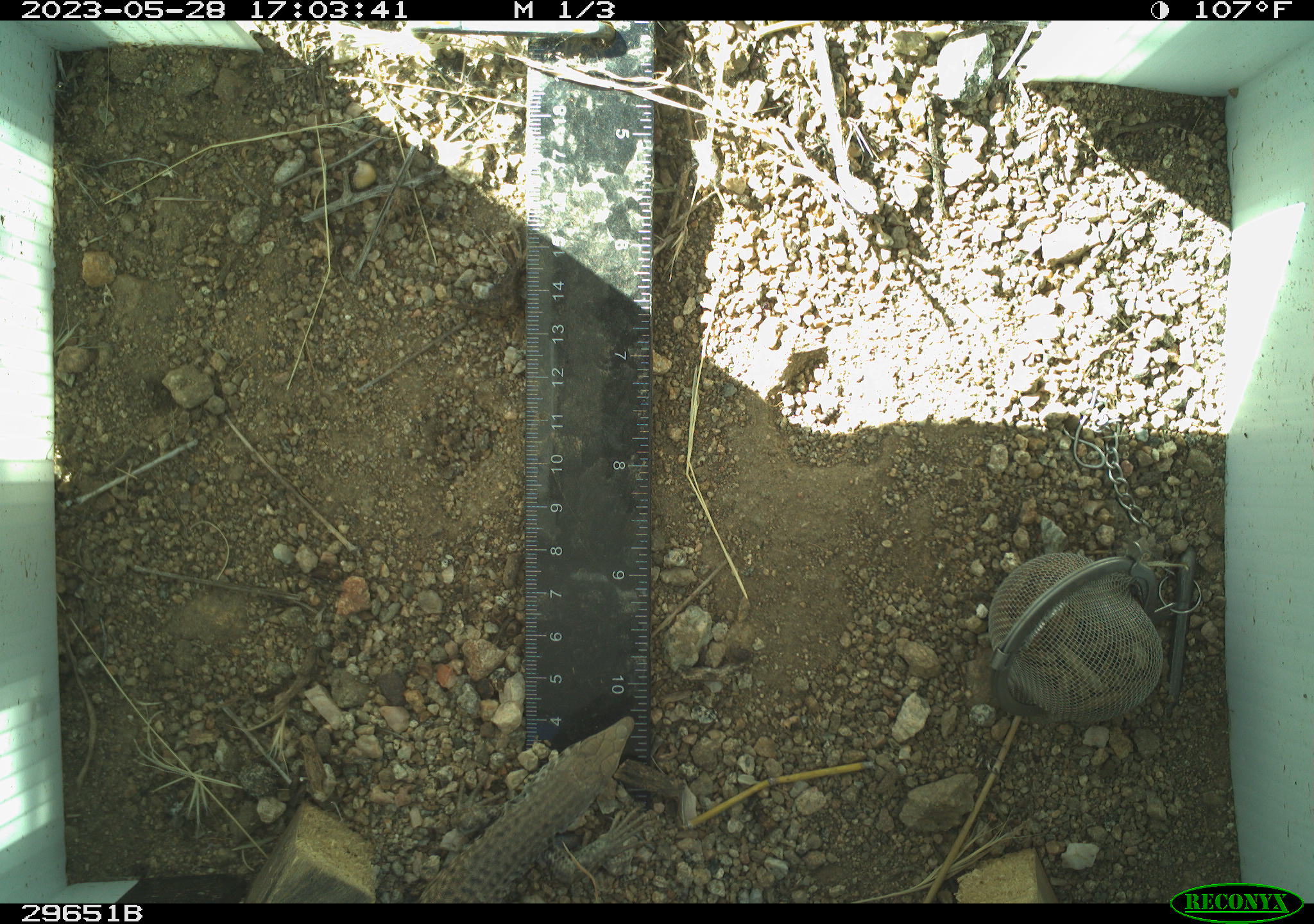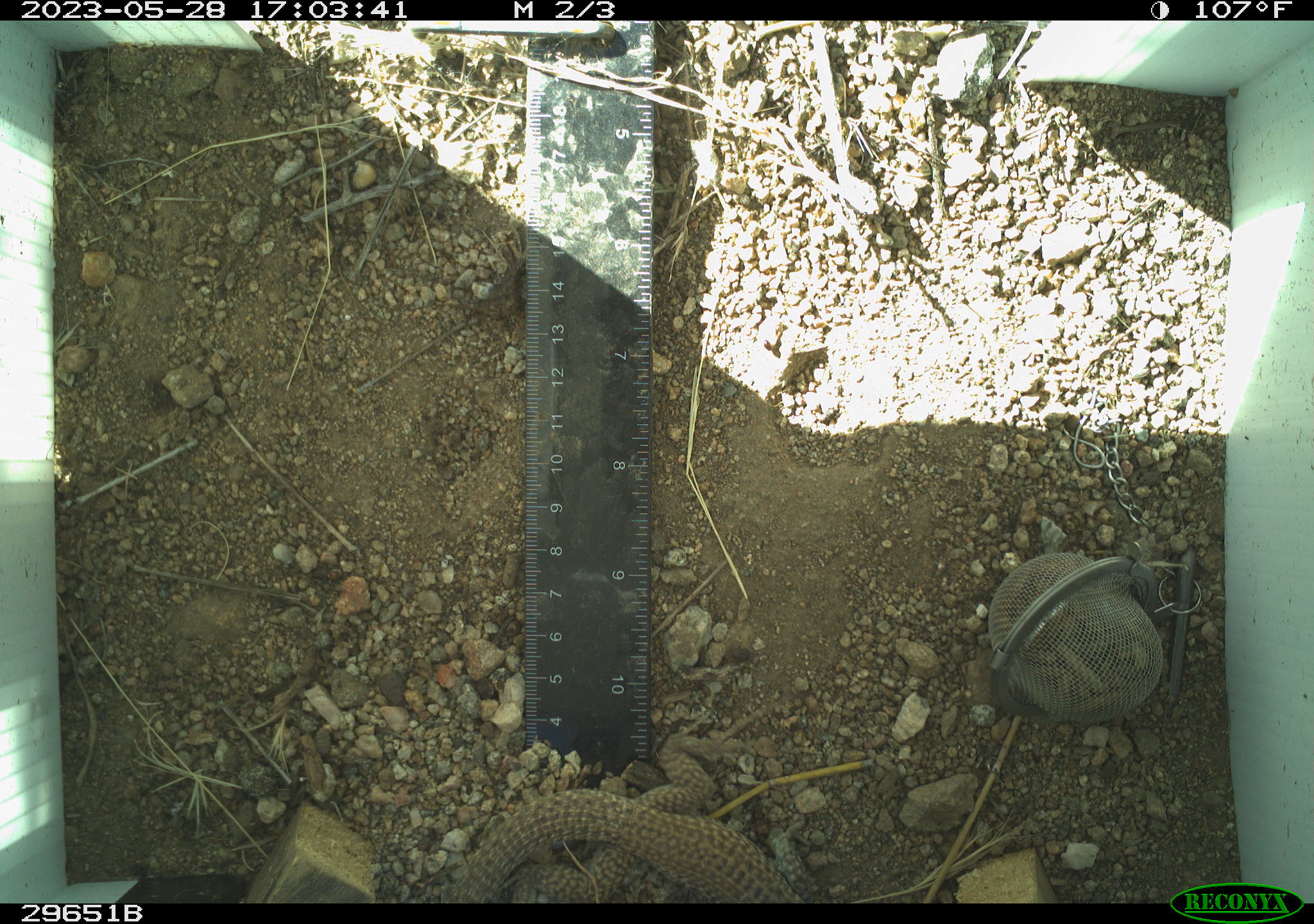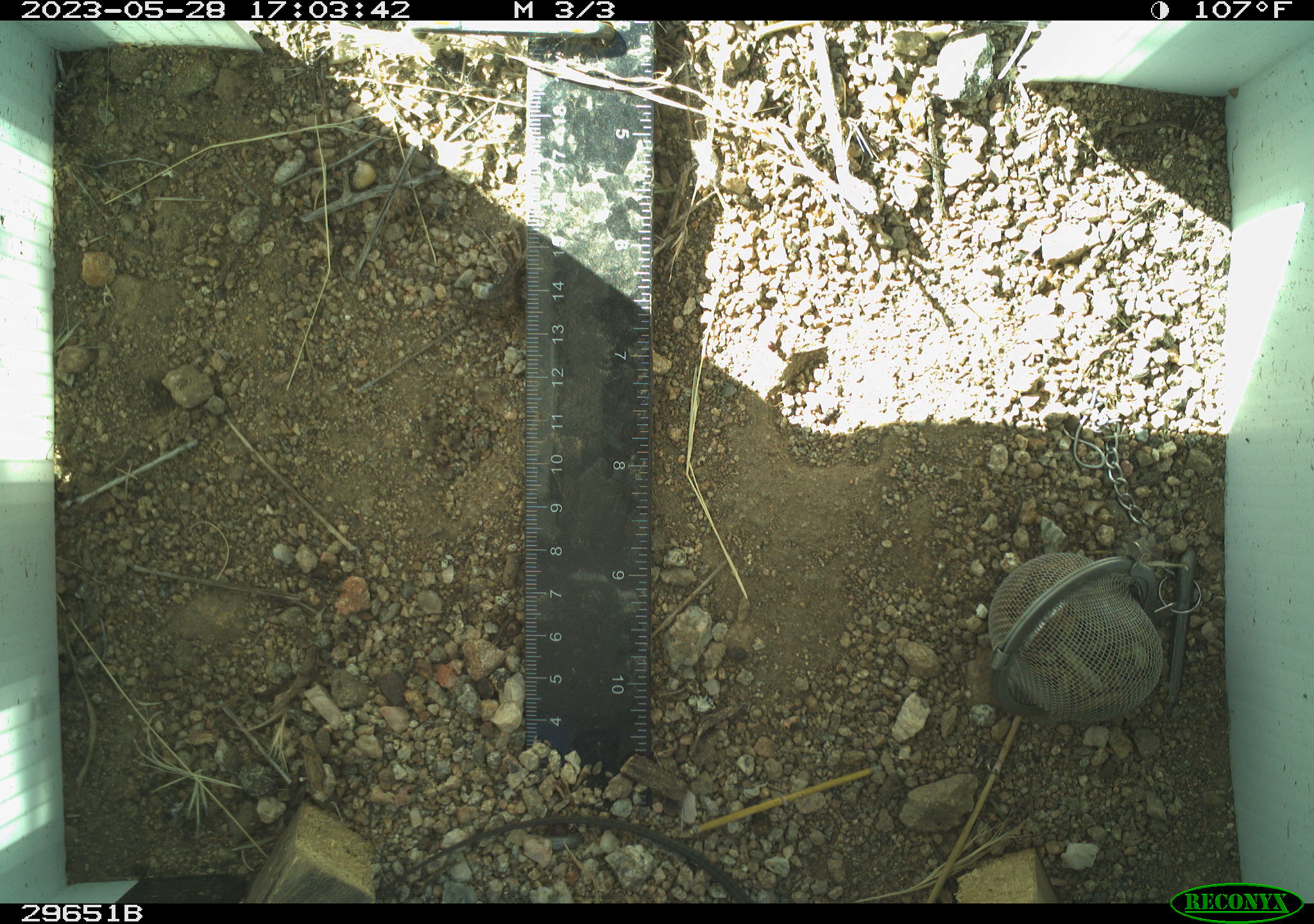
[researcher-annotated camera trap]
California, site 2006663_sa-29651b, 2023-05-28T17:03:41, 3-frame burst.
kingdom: Animalia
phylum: Chordata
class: Reptilia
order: Squamata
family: Teiidae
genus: Aspidoscelis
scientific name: Aspidoscelis tigris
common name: western whiptail